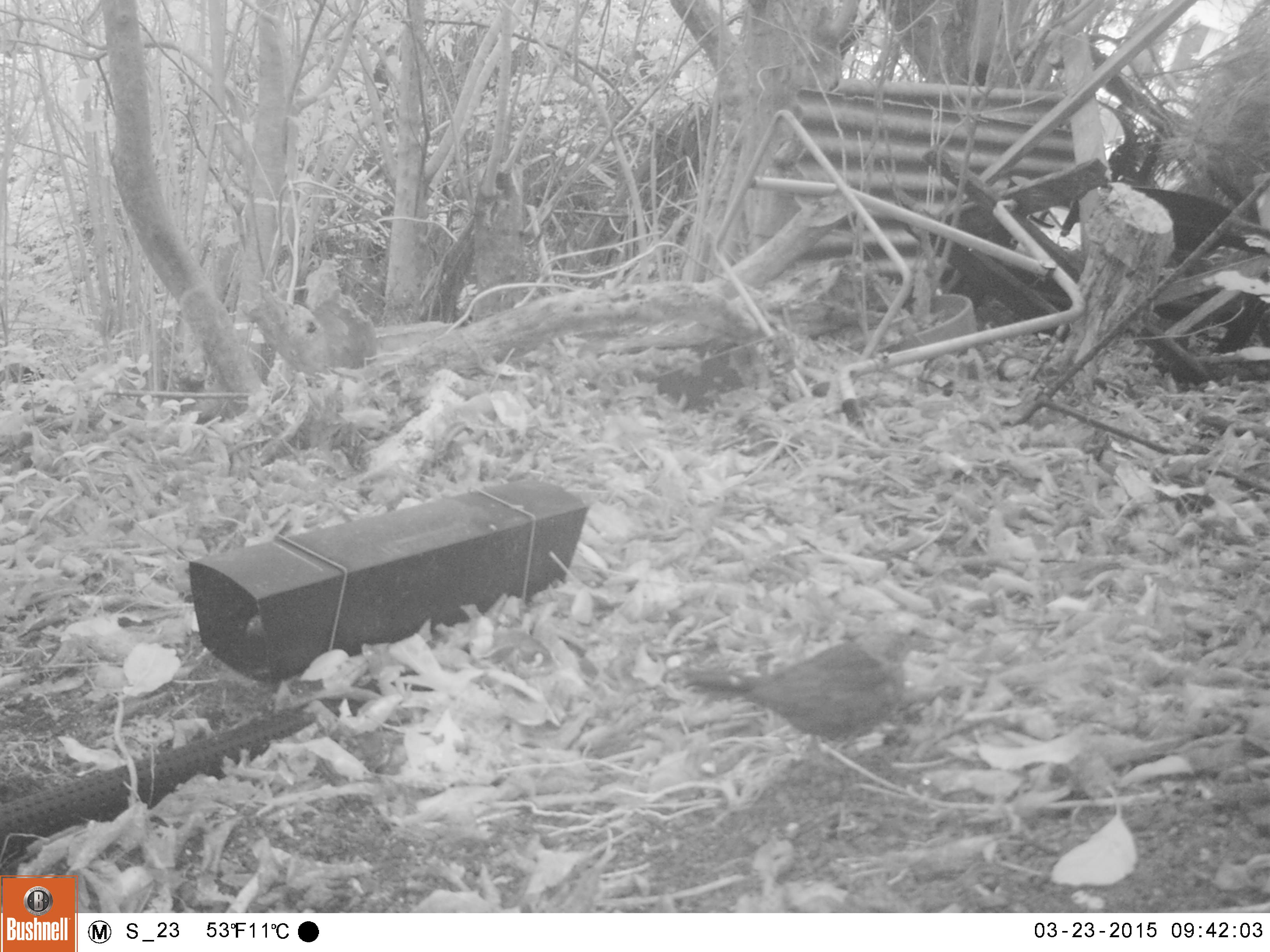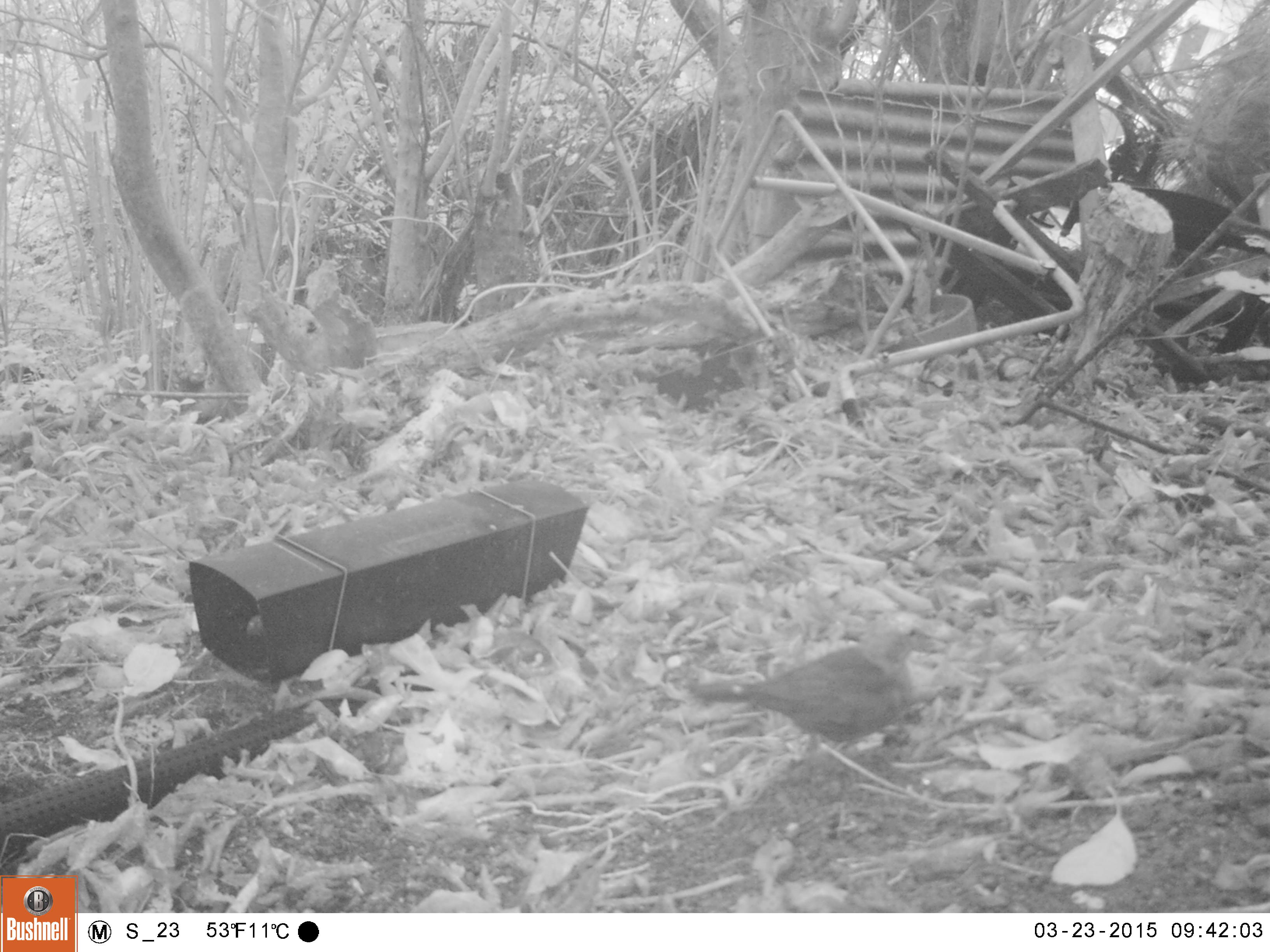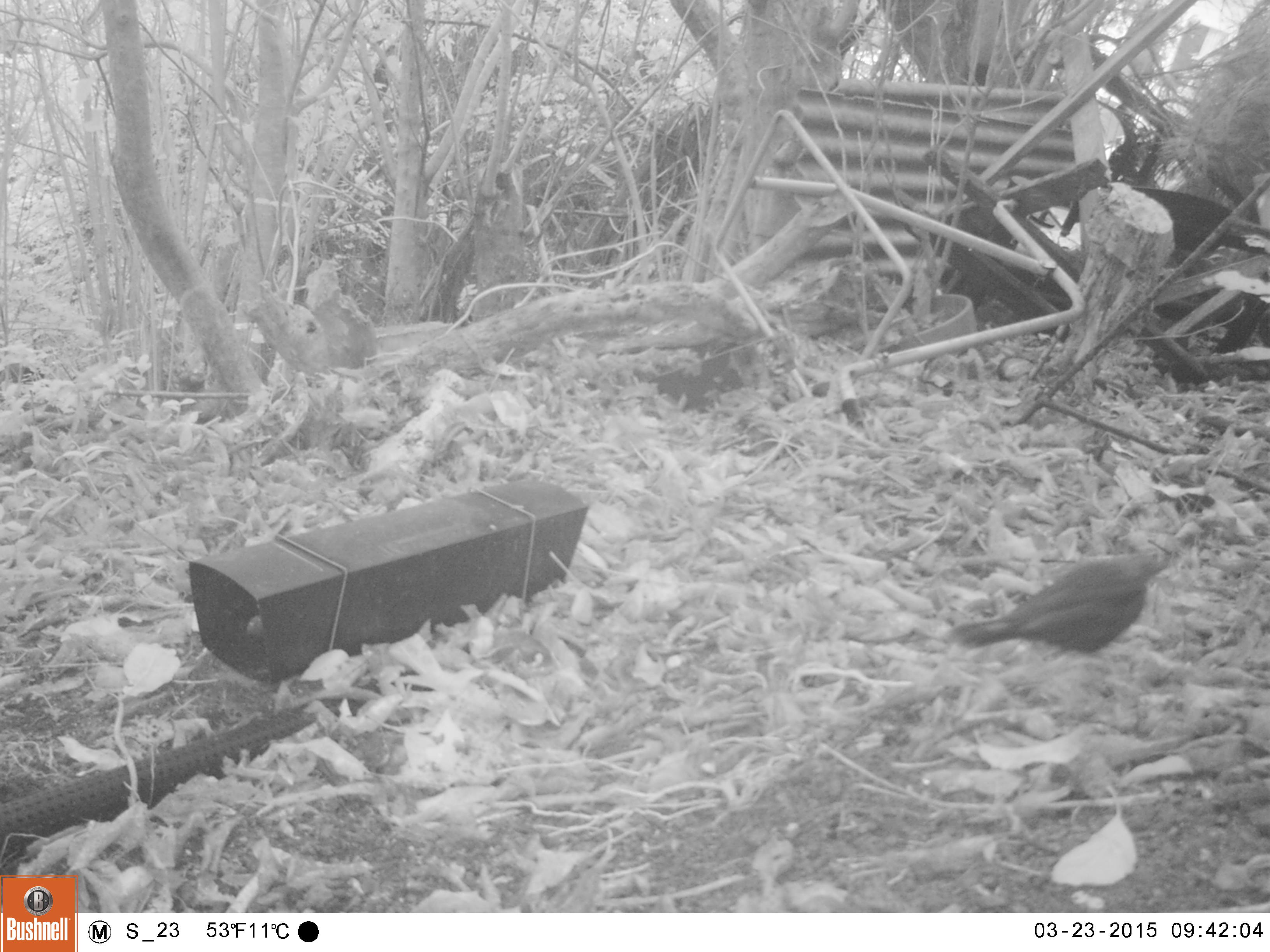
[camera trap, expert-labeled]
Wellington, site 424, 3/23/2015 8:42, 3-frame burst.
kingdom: Animalia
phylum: Chordata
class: Aves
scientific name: Aves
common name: bird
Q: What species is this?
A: Bird (Aves).